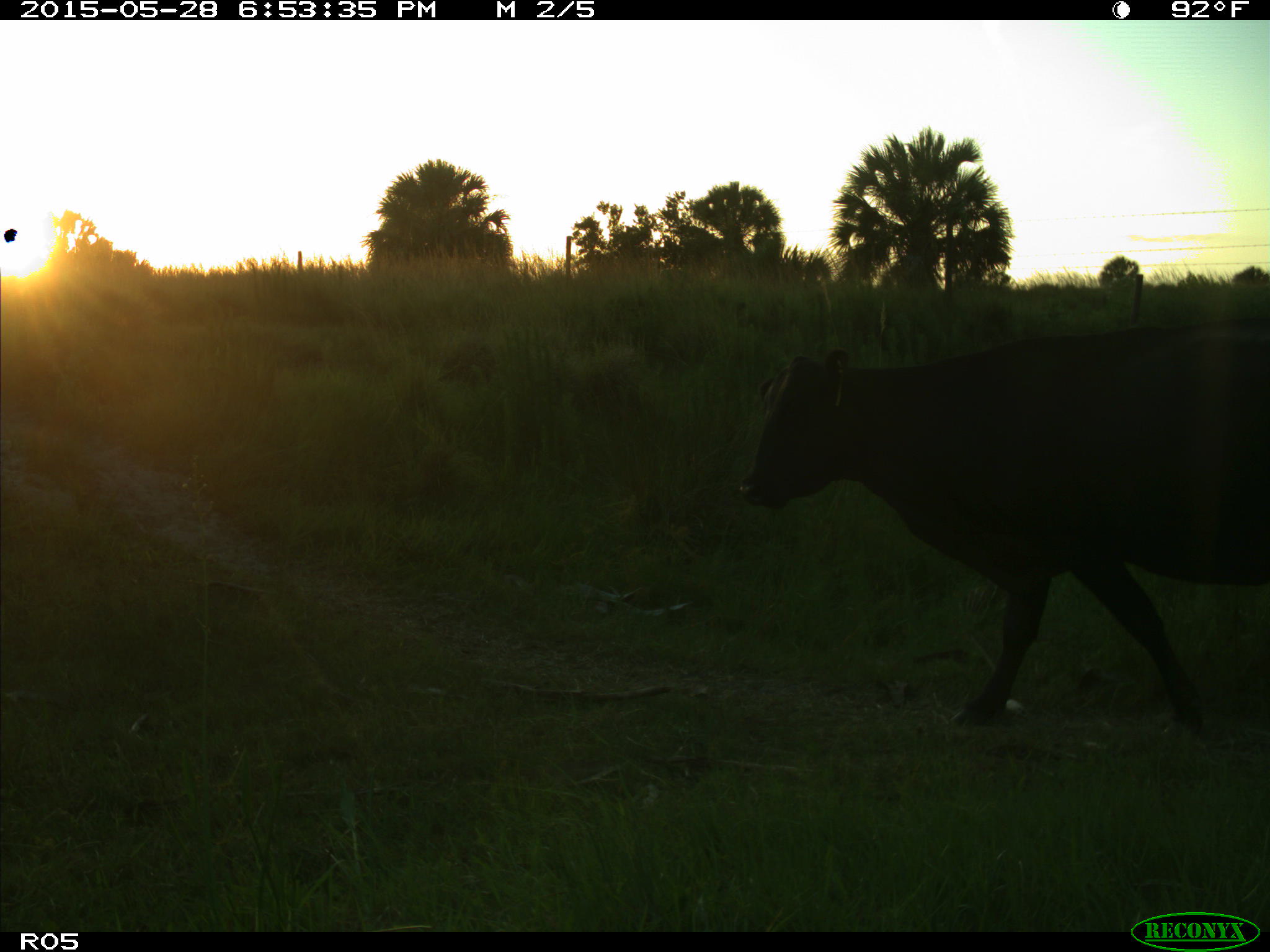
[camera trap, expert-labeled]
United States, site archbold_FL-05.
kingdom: Animalia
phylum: Chordata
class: Mammalia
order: Artiodactyla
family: Bovidae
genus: Bos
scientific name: Bos taurus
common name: domestic cow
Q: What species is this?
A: Bos taurus (domestic cow).